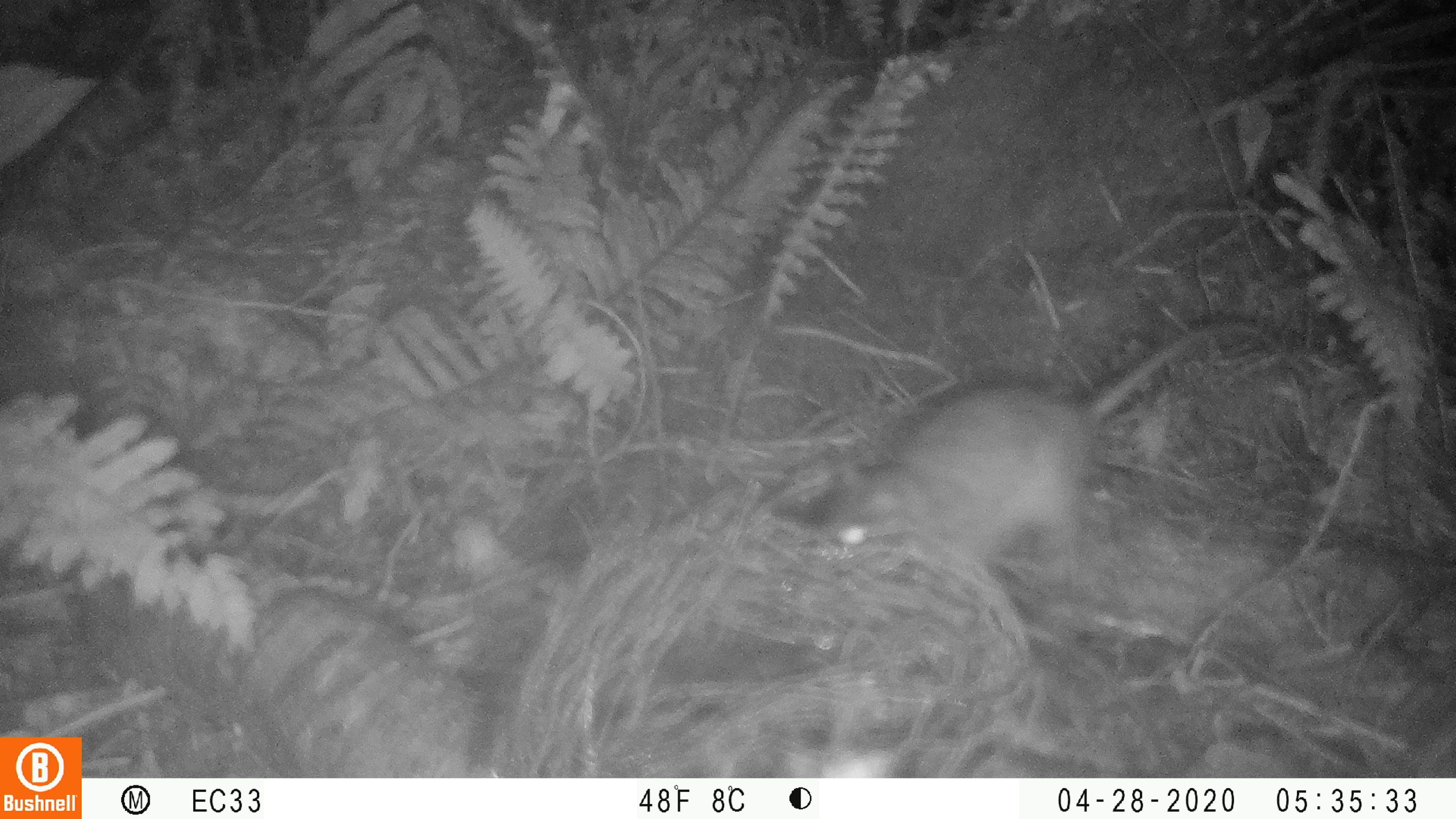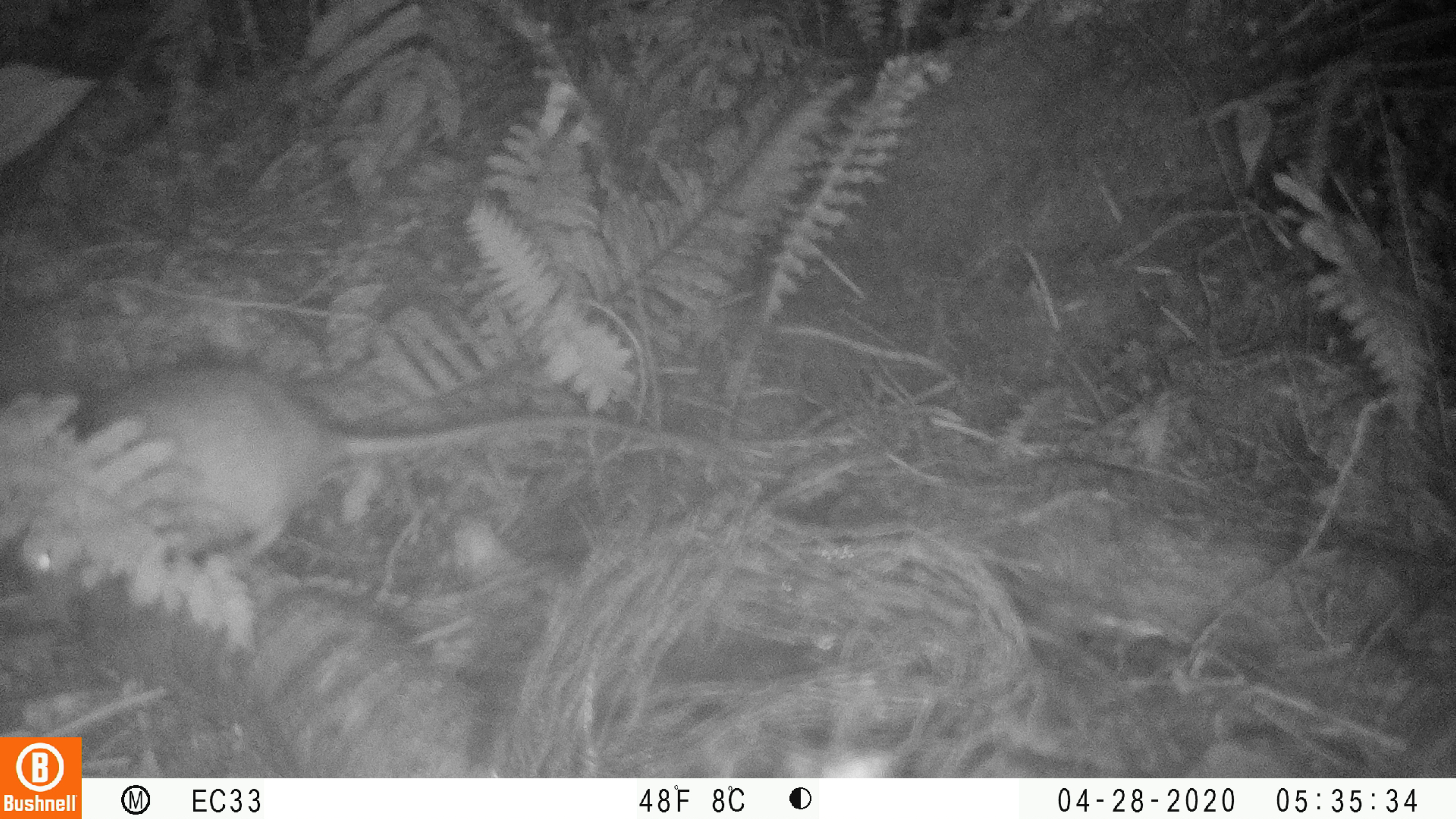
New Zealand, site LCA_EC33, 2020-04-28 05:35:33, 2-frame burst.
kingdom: Animalia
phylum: Chordata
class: Mammalia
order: Rodentia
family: Muridae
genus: Rattus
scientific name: Rattus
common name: rat